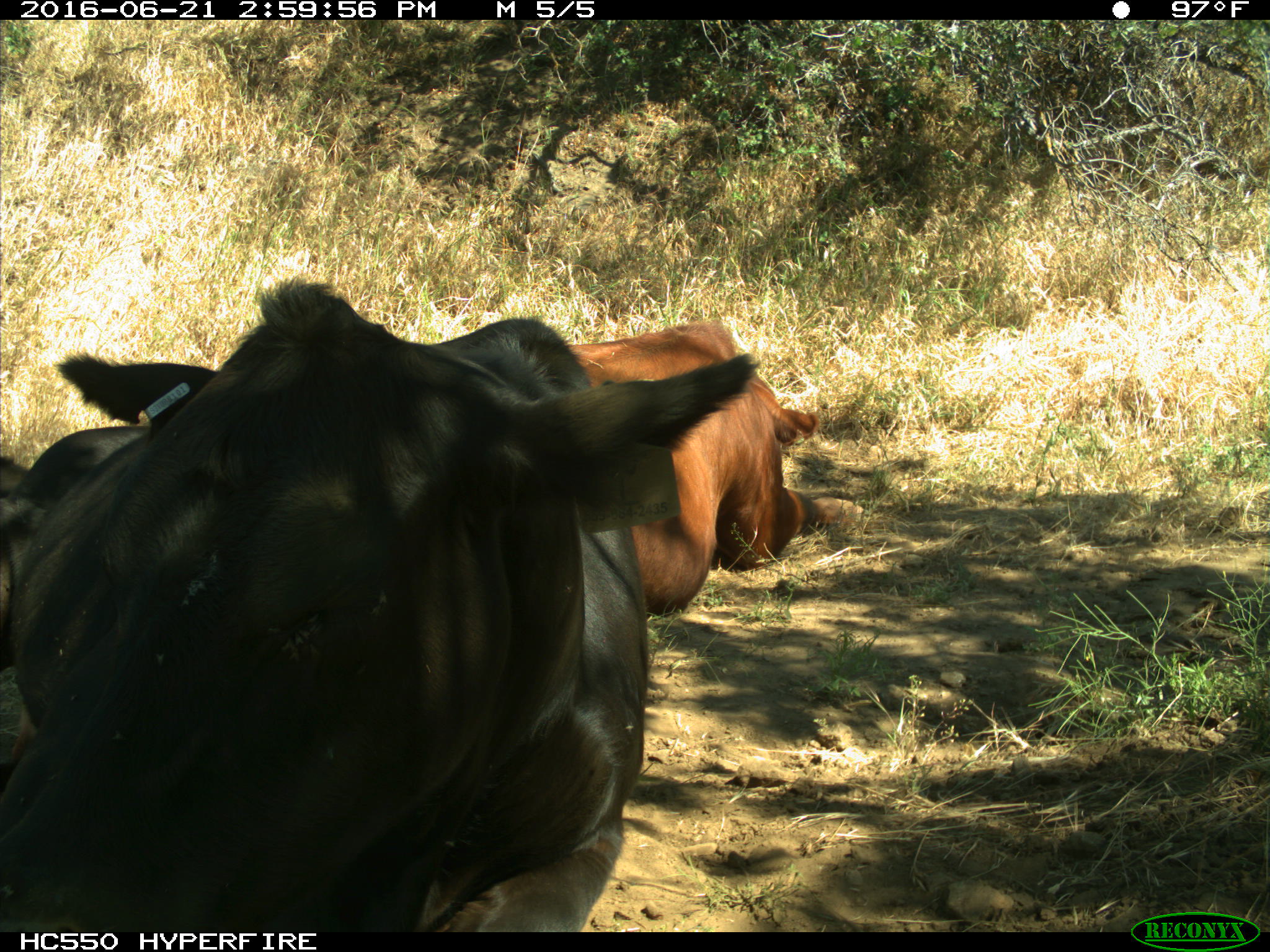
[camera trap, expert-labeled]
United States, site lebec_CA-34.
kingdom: Animalia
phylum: Chordata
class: Mammalia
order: Artiodactyla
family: Bovidae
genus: Bos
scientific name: Bos taurus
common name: domestic cow